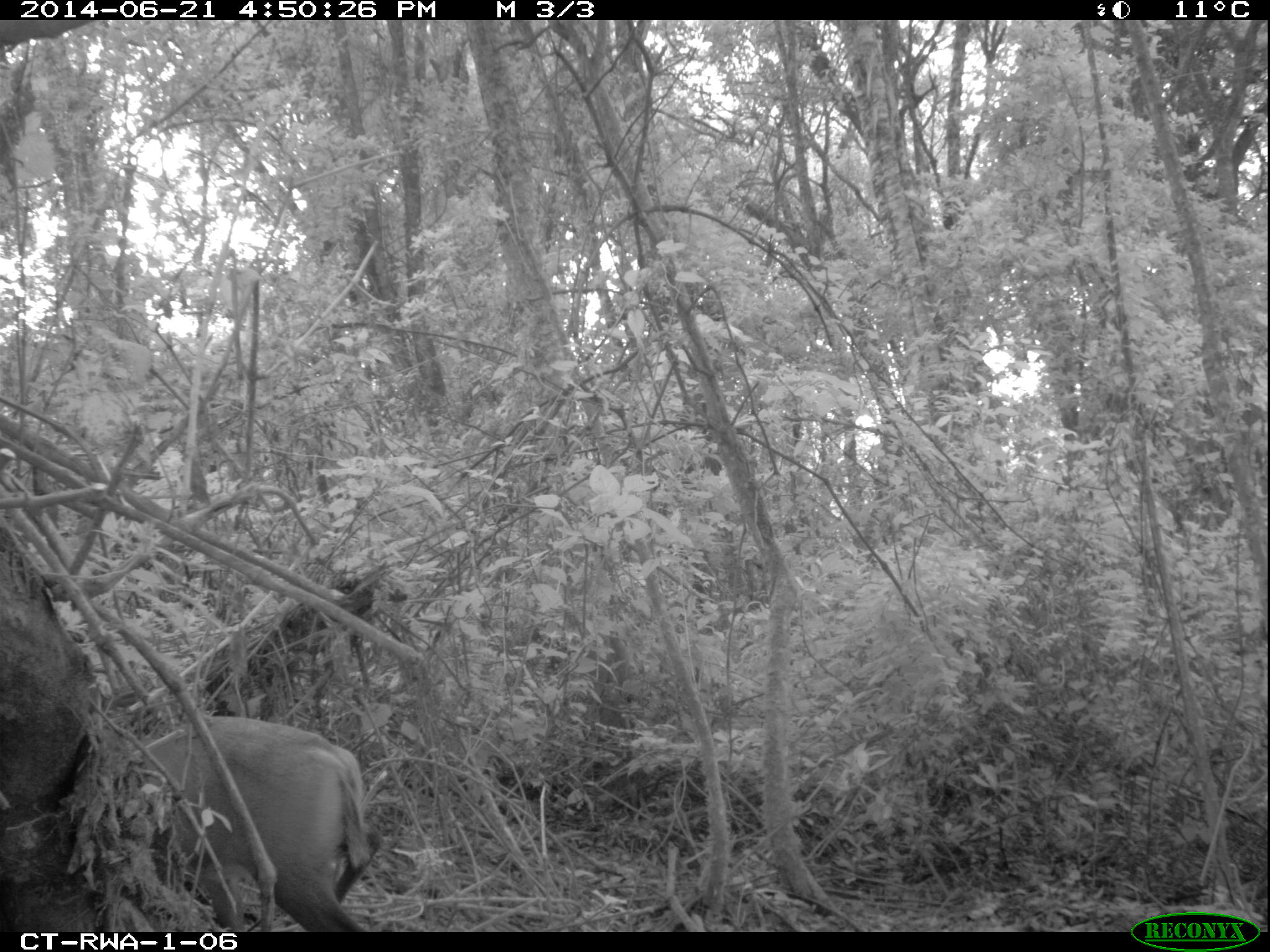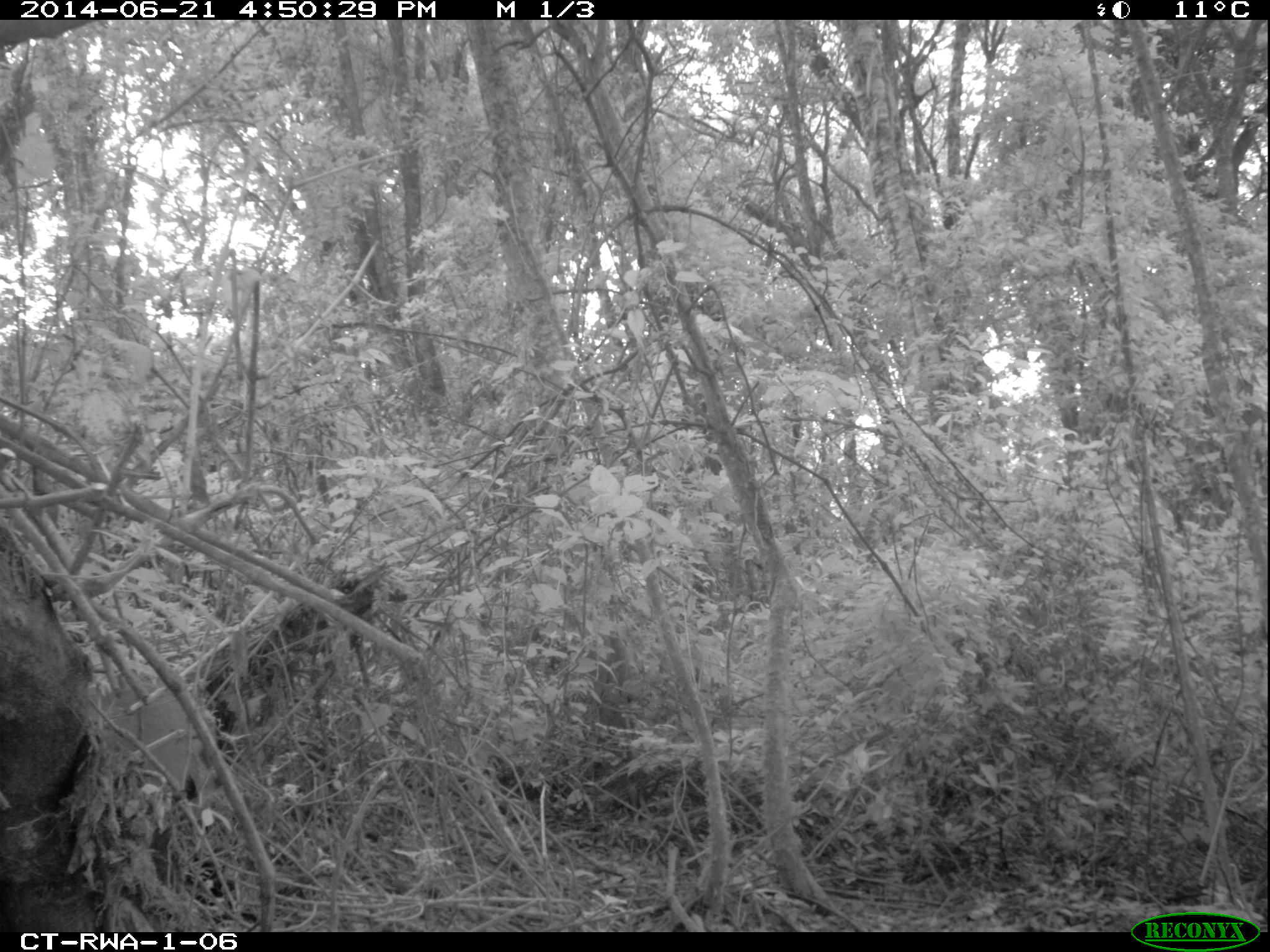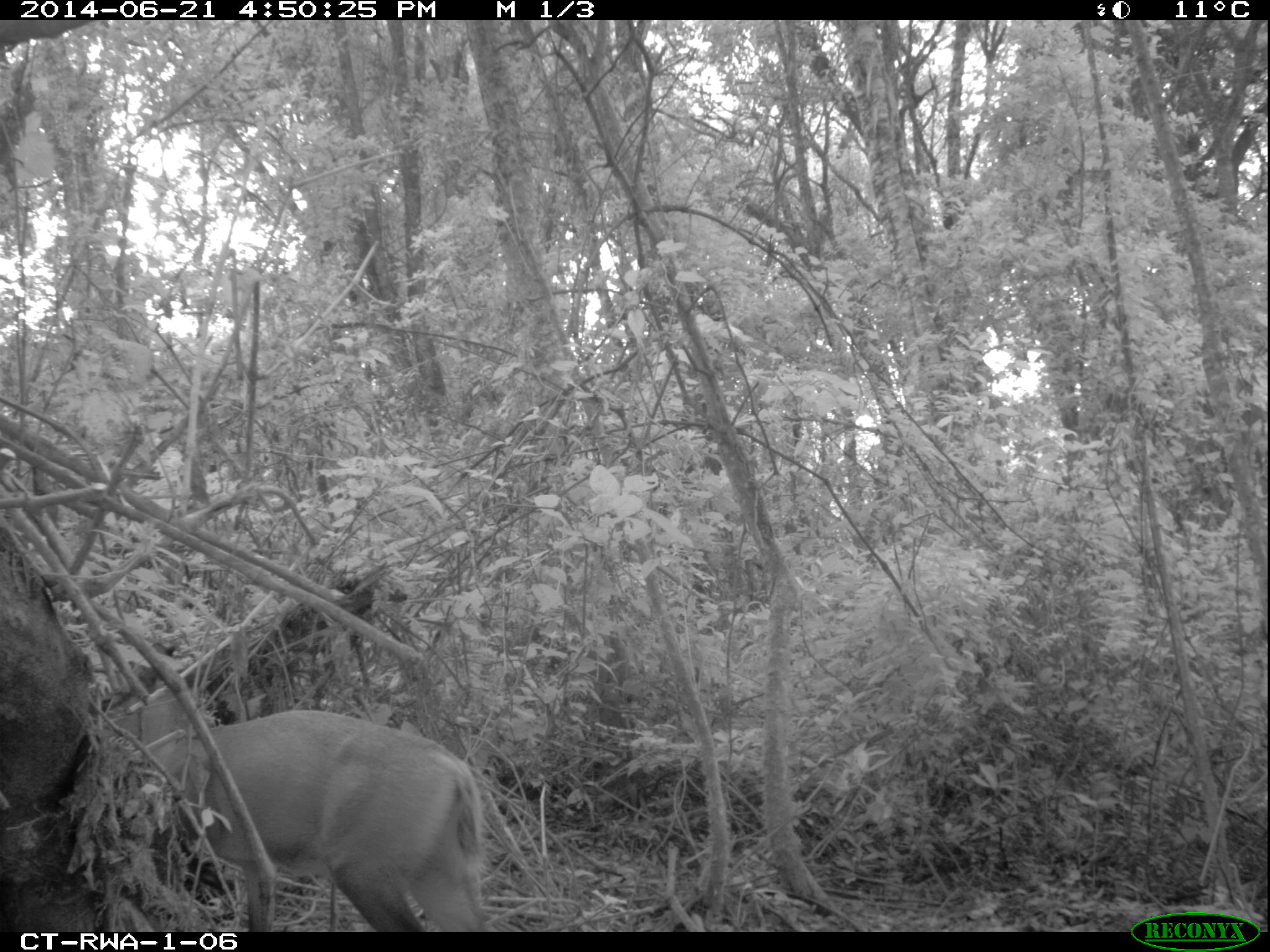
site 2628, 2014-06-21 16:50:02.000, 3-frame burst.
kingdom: Animalia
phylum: Chordata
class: Mammalia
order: Artiodactyla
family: Bovidae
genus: Cephalophus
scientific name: Cephalophus nigrifrons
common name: black-fronted duiker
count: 1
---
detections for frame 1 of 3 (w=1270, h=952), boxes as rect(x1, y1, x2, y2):
cephalophus nigrifrons: rect(133, 717, 384, 931)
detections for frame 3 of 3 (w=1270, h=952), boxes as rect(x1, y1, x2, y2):
cephalophus nigrifrons: rect(113, 680, 487, 931)